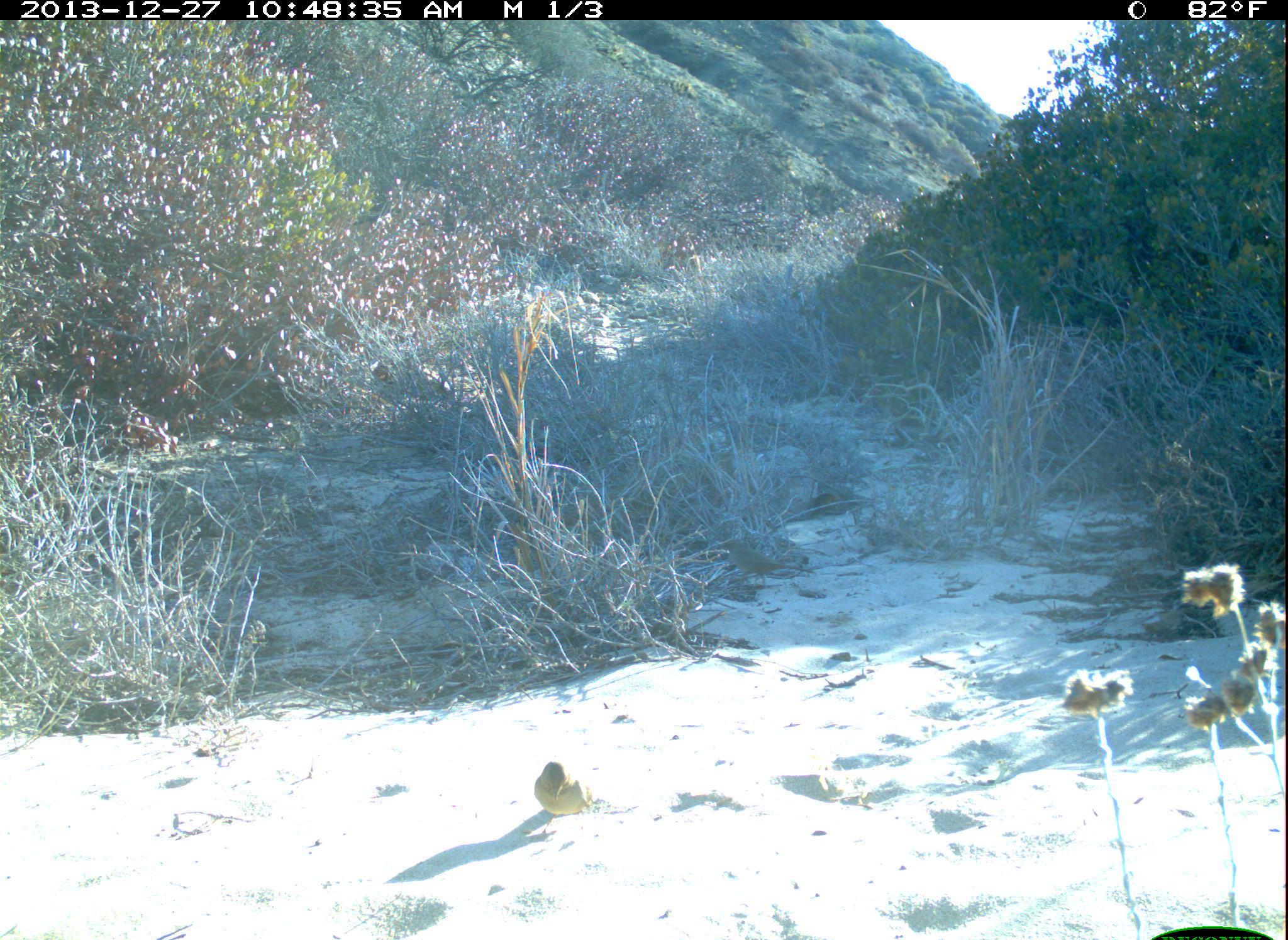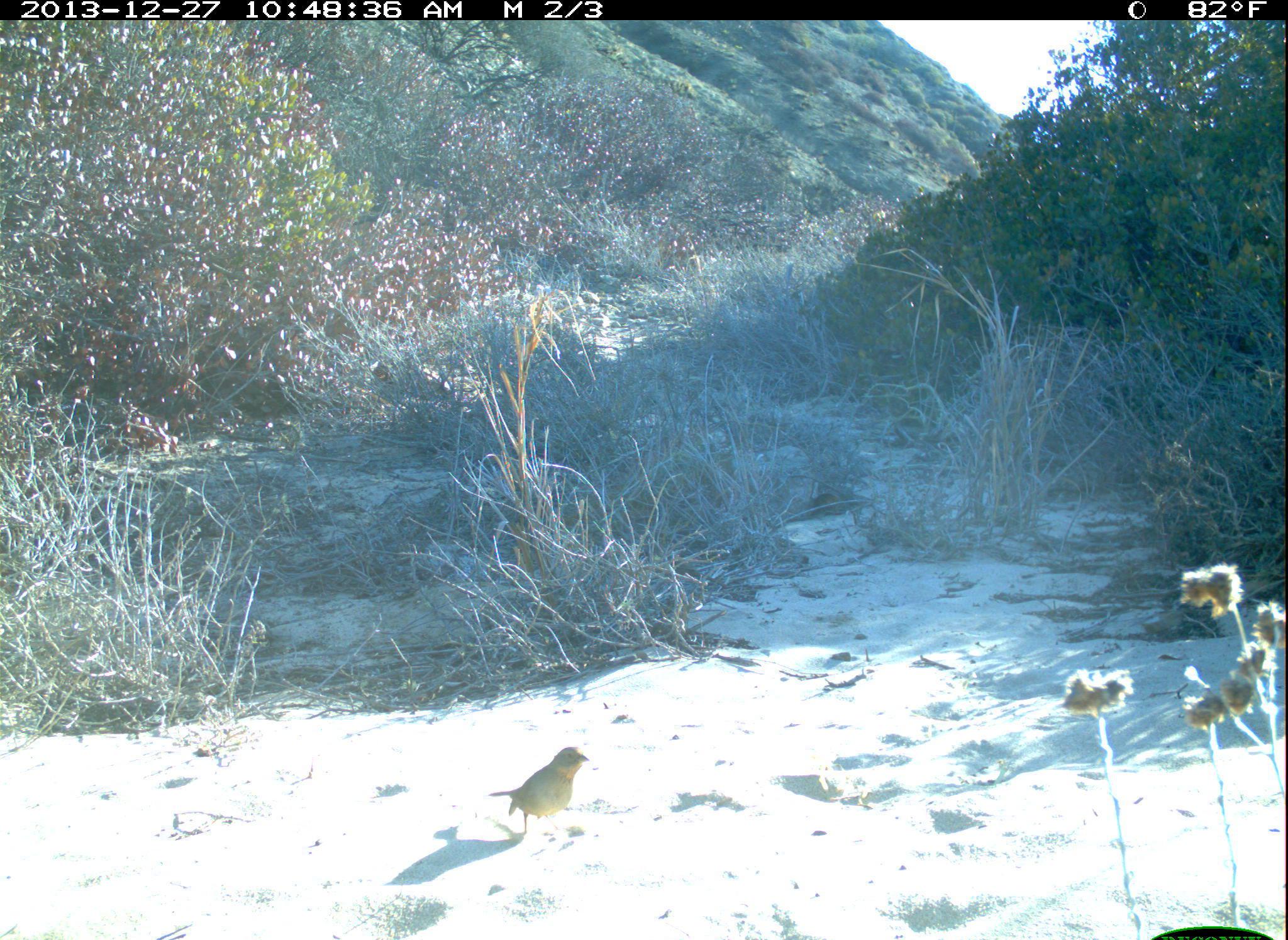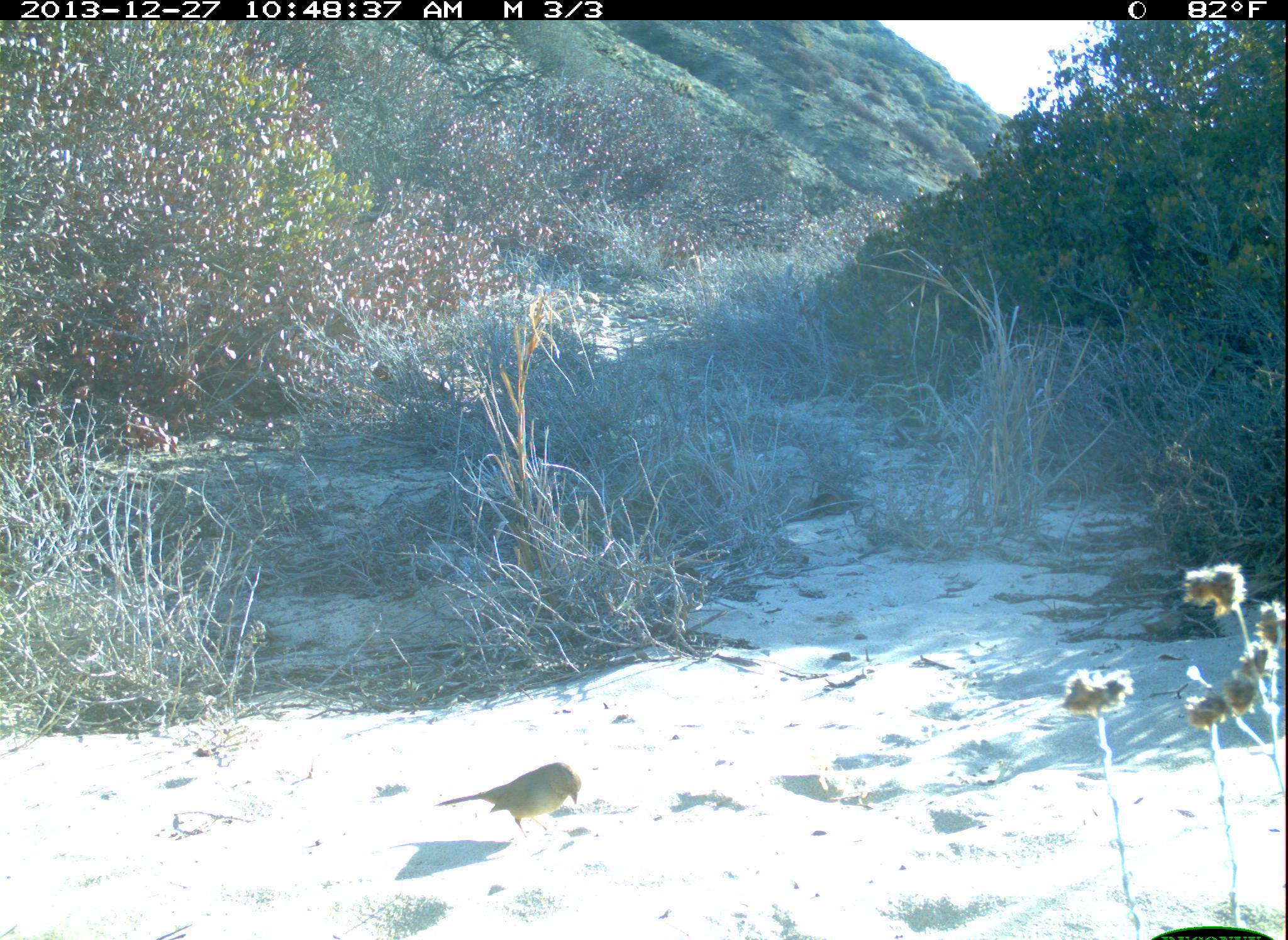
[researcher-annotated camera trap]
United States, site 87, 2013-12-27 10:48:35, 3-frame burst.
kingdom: Animalia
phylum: Chordata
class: Aves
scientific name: Aves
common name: bird